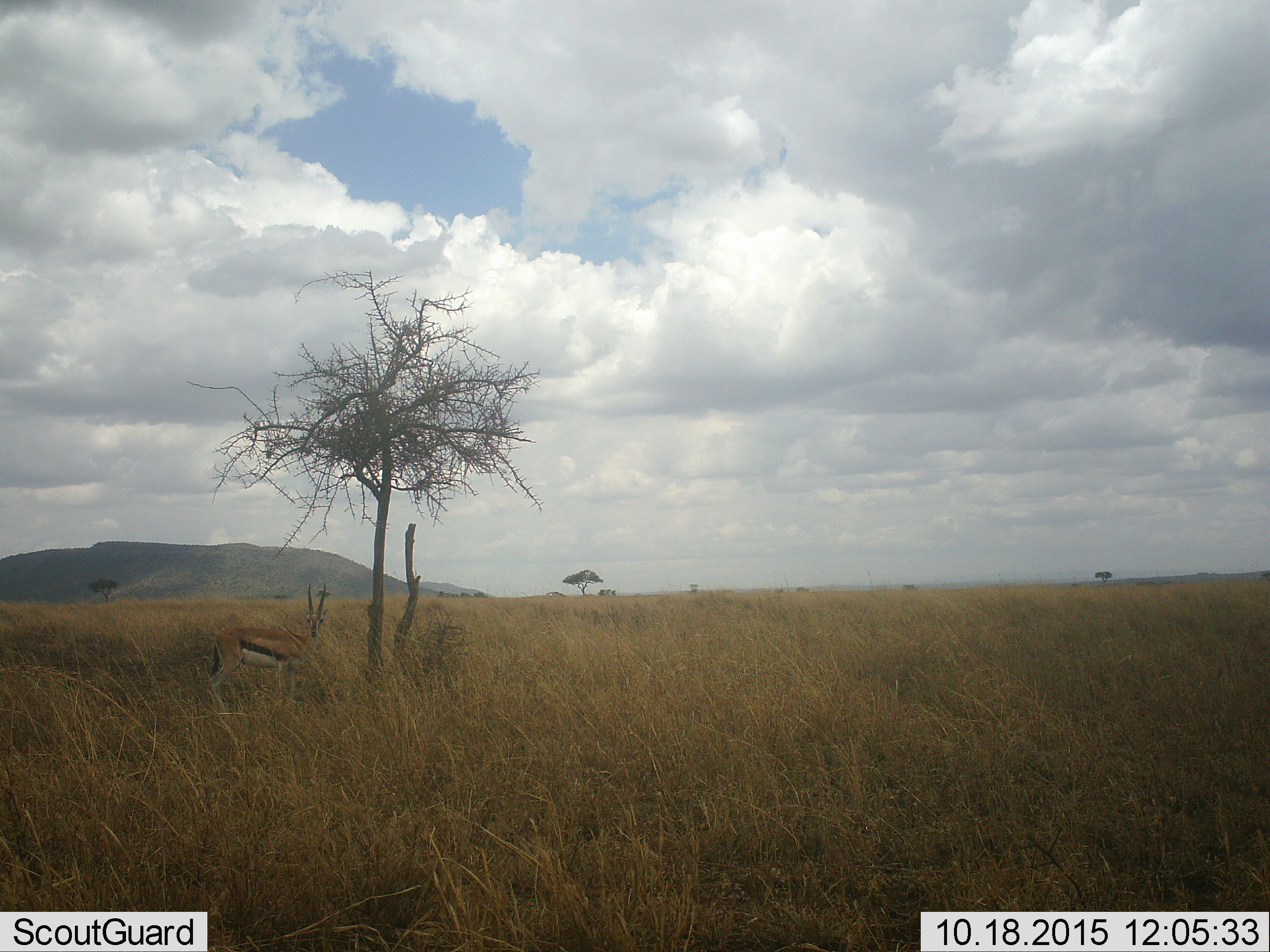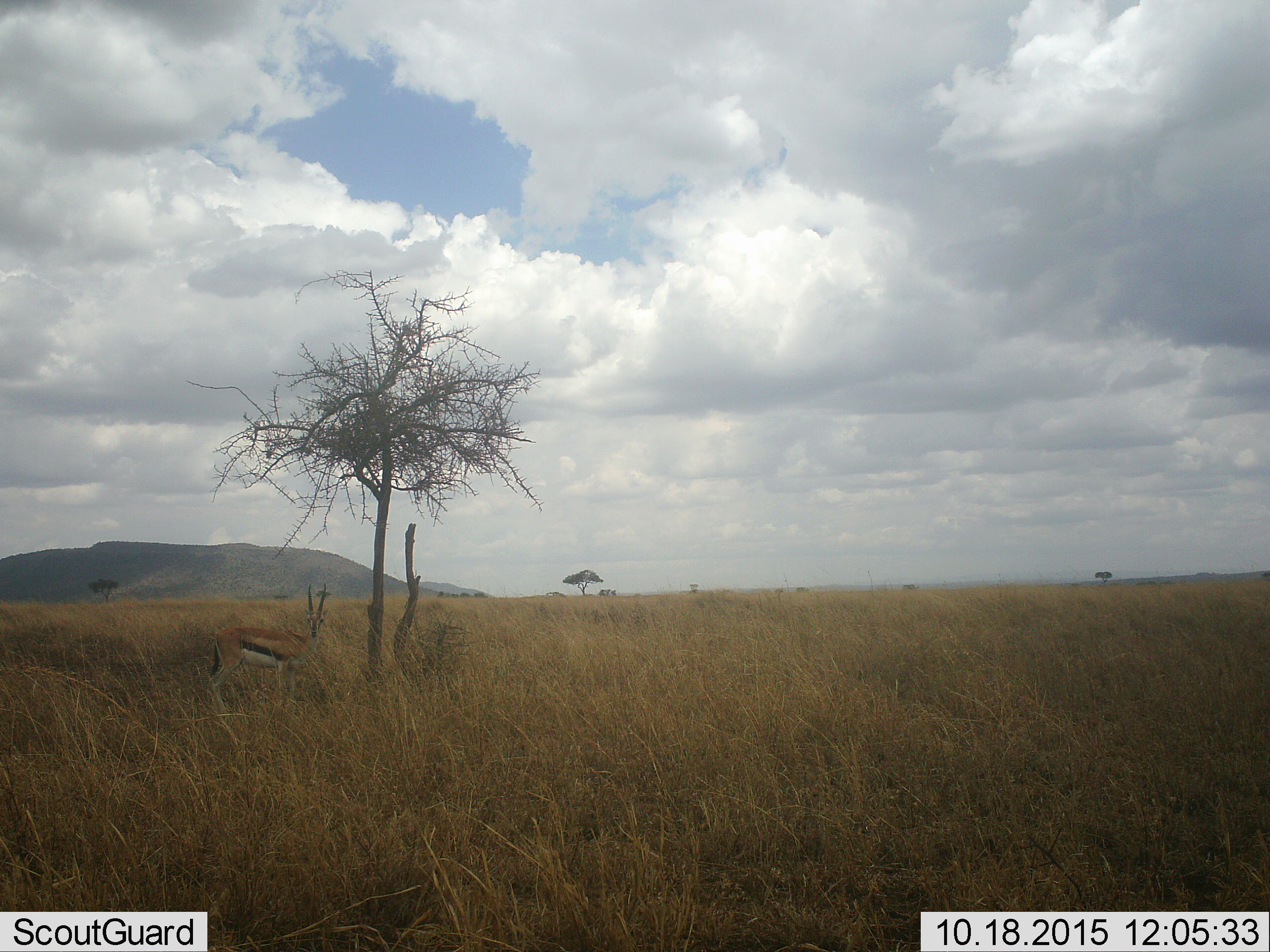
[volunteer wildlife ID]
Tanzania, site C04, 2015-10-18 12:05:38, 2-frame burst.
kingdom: Animalia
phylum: Chordata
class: Mammalia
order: Artiodactyla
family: Bovidae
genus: Eudorcas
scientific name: Eudorcas thomsonii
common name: thomson's gazelle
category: gazellethomsons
Gazellethomsons (thomson's gazelle) (Eudorcas thomsonii), count 1. Behavior (volunteer vote fractions): standing 100%, resting 0%, moving 0%, interacting 0%. Young present (vote fraction): 0%. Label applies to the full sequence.